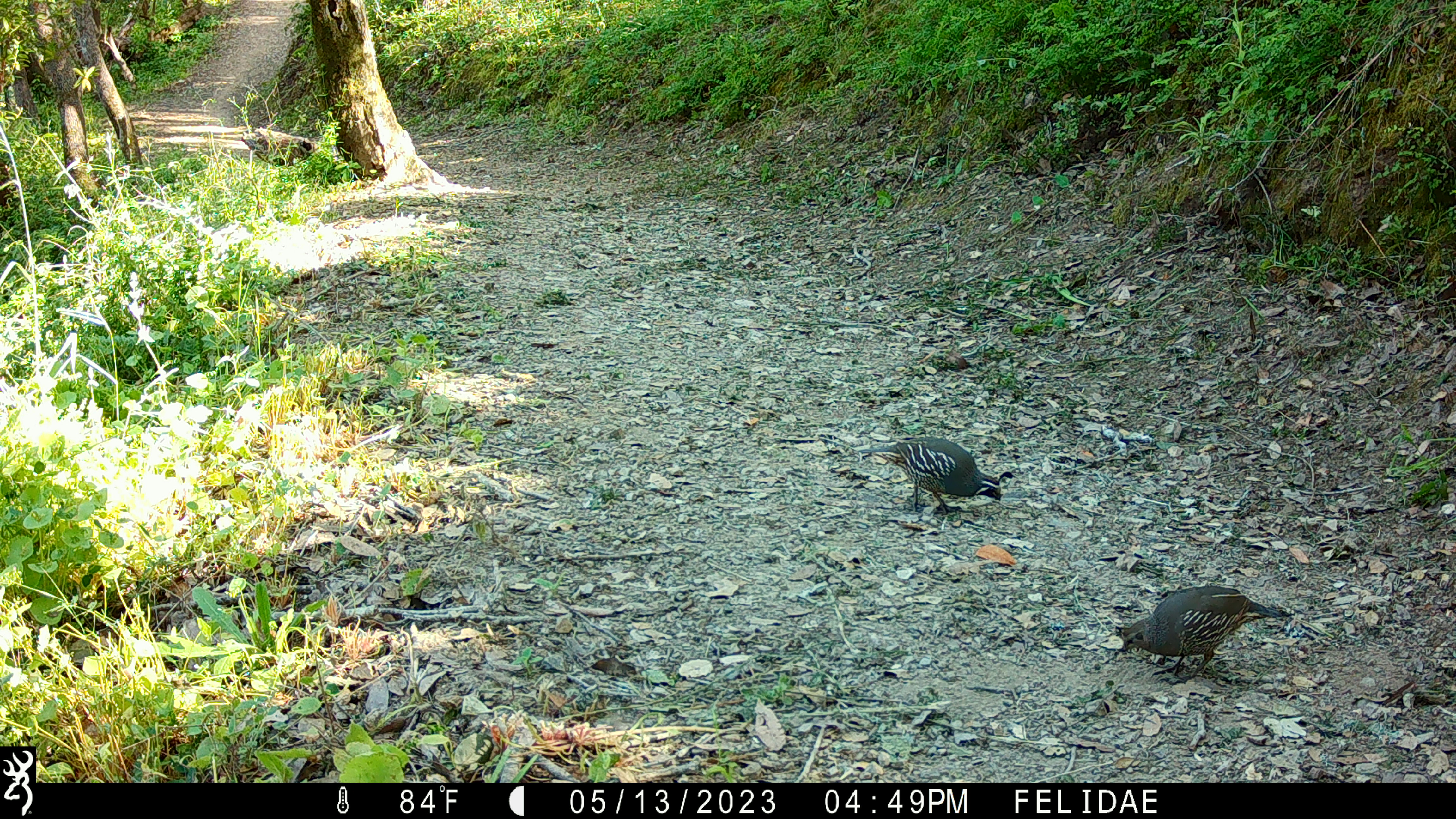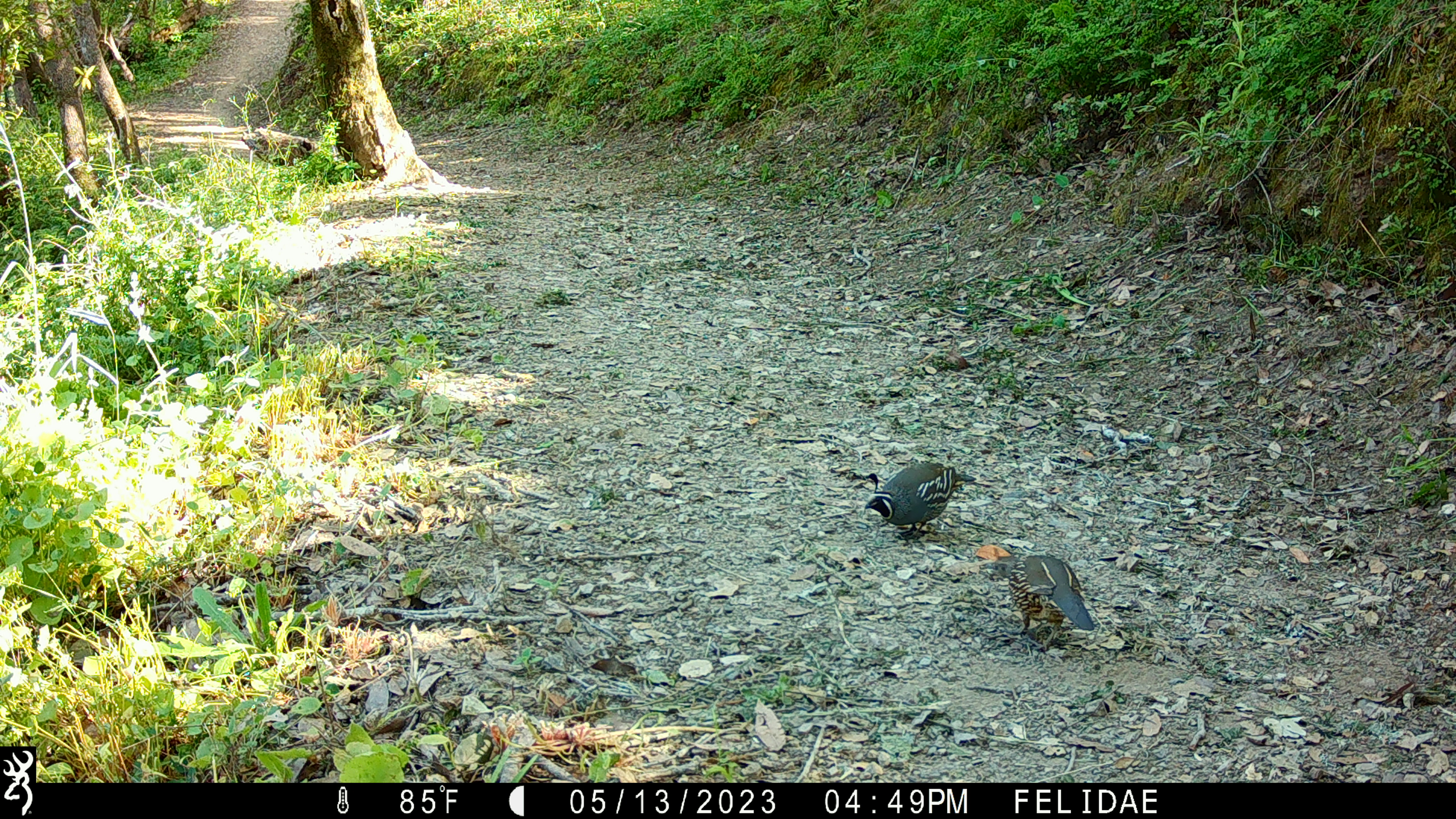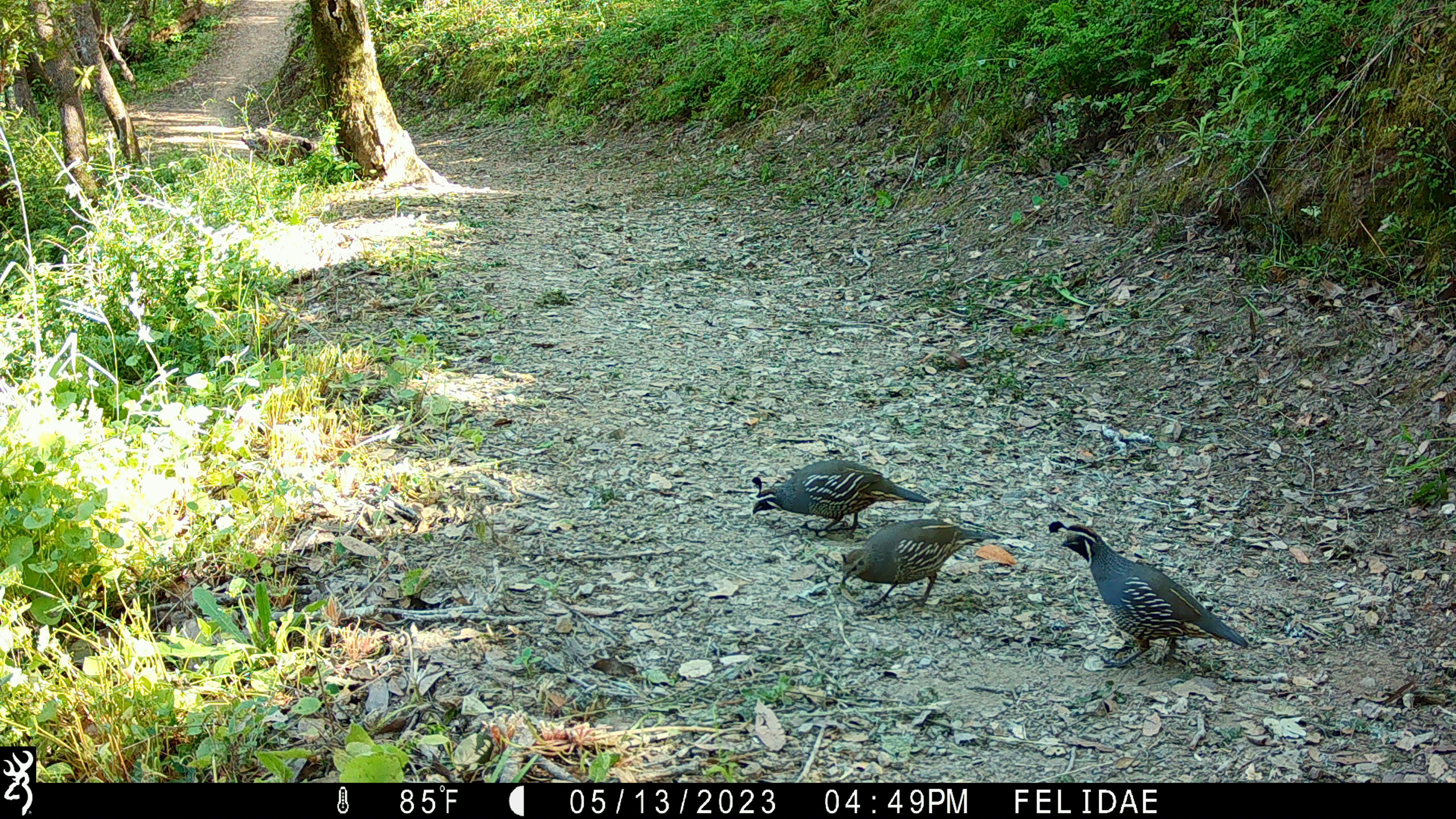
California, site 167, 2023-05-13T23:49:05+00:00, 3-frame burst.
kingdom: Animalia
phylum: Chordata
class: Aves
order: Galliformes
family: Odontophoridae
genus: Callipepla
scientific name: Callipepla californica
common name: california quail